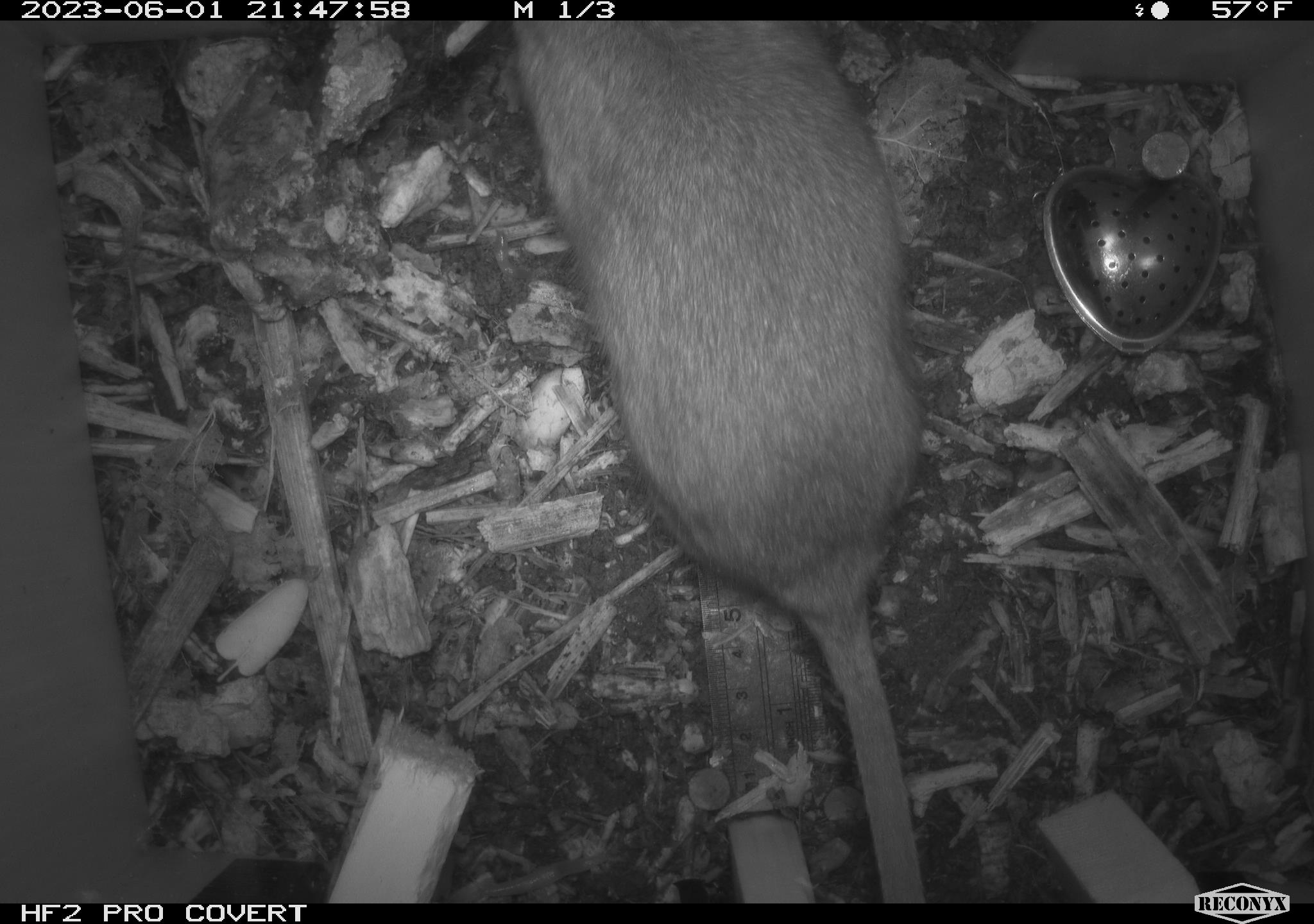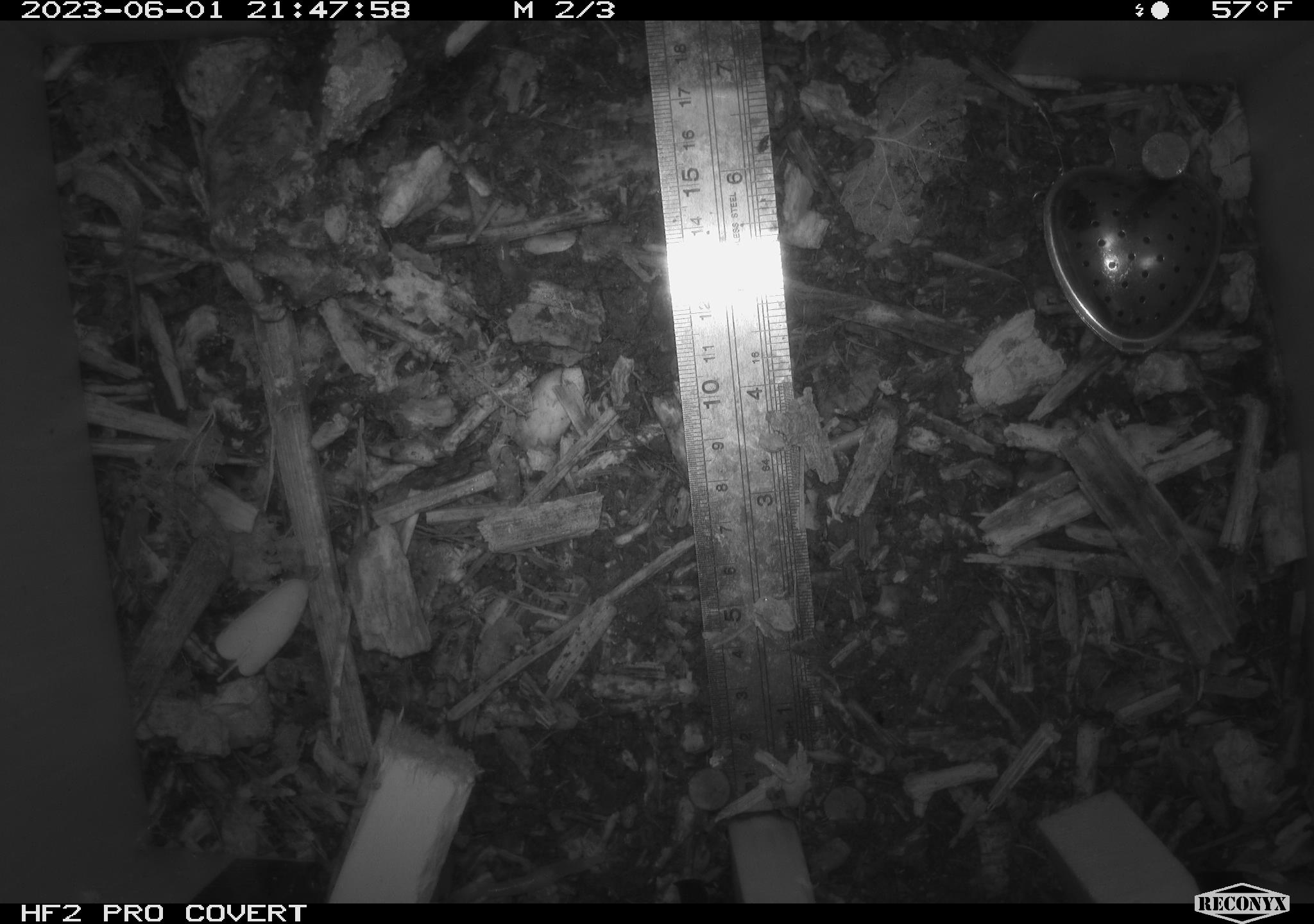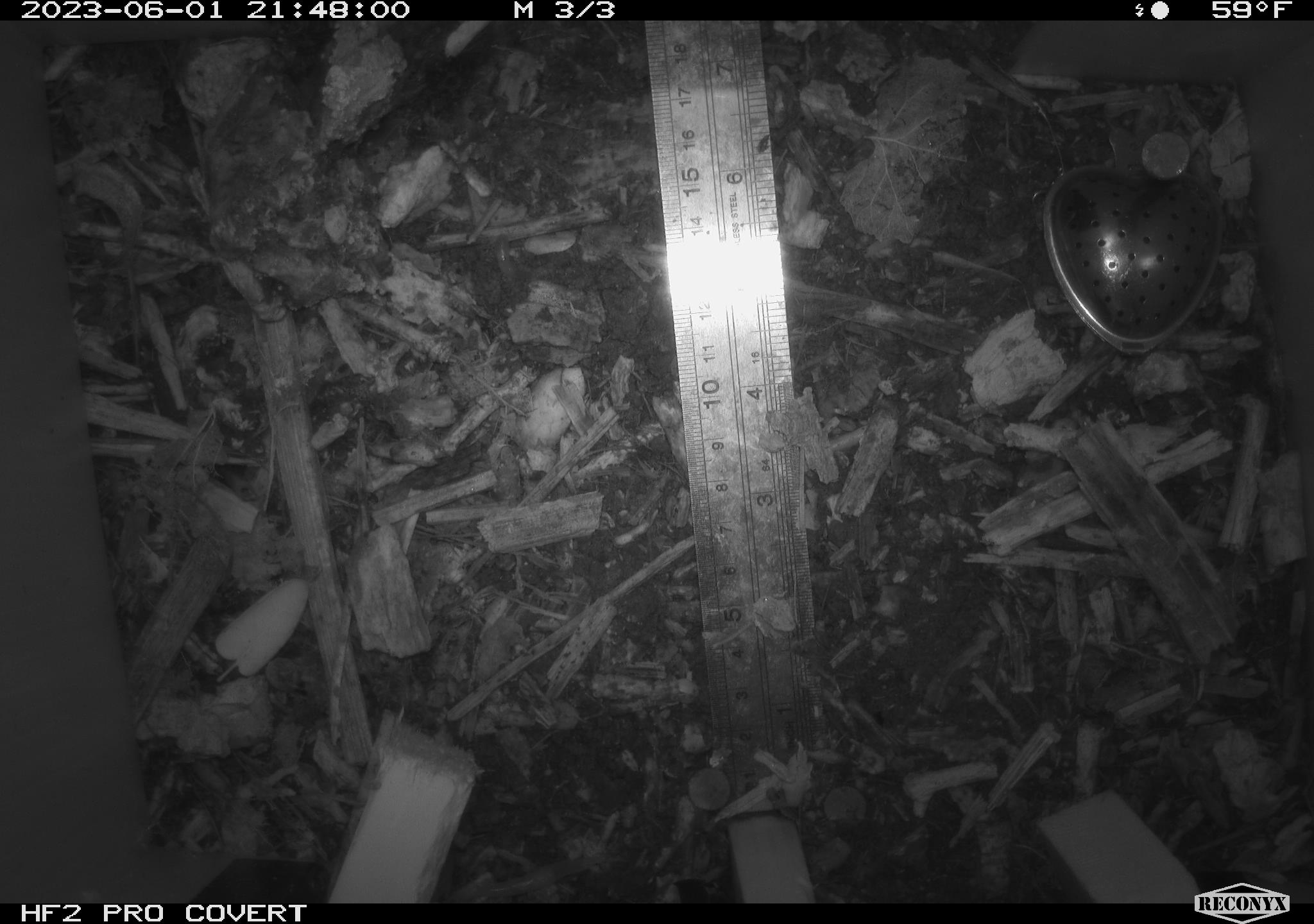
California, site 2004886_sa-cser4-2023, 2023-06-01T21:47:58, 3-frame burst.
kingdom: Animalia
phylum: Chordata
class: Mammalia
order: Rodentia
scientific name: Rodentia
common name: woodrat or rat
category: woodrat or rat species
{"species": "woodrat or rat species (woodrat or rat) (Rodentia)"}